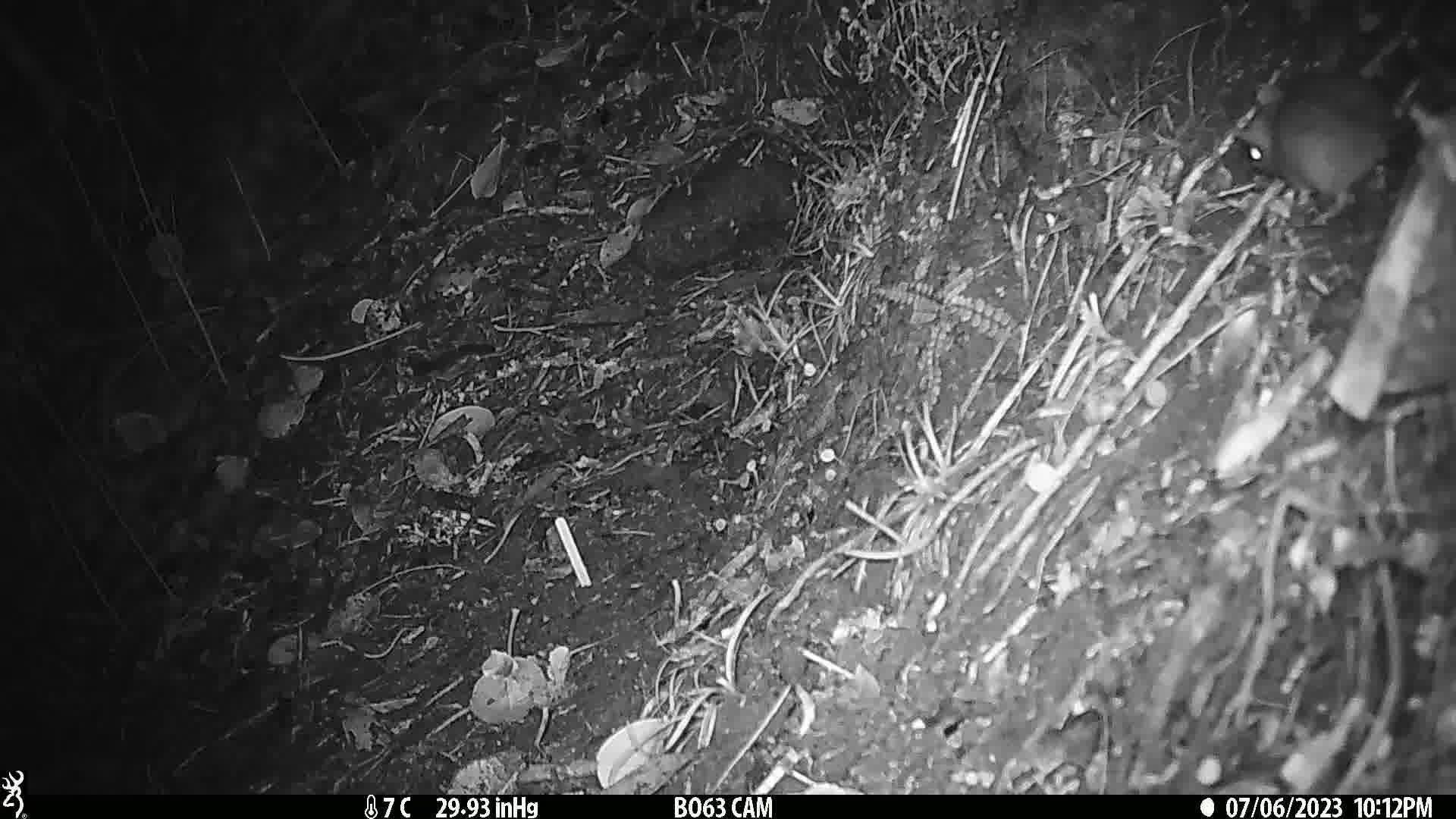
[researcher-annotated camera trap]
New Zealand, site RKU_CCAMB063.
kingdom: Animalia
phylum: Chordata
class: Mammalia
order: Rodentia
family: Muridae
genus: Rattus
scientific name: Rattus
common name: rat